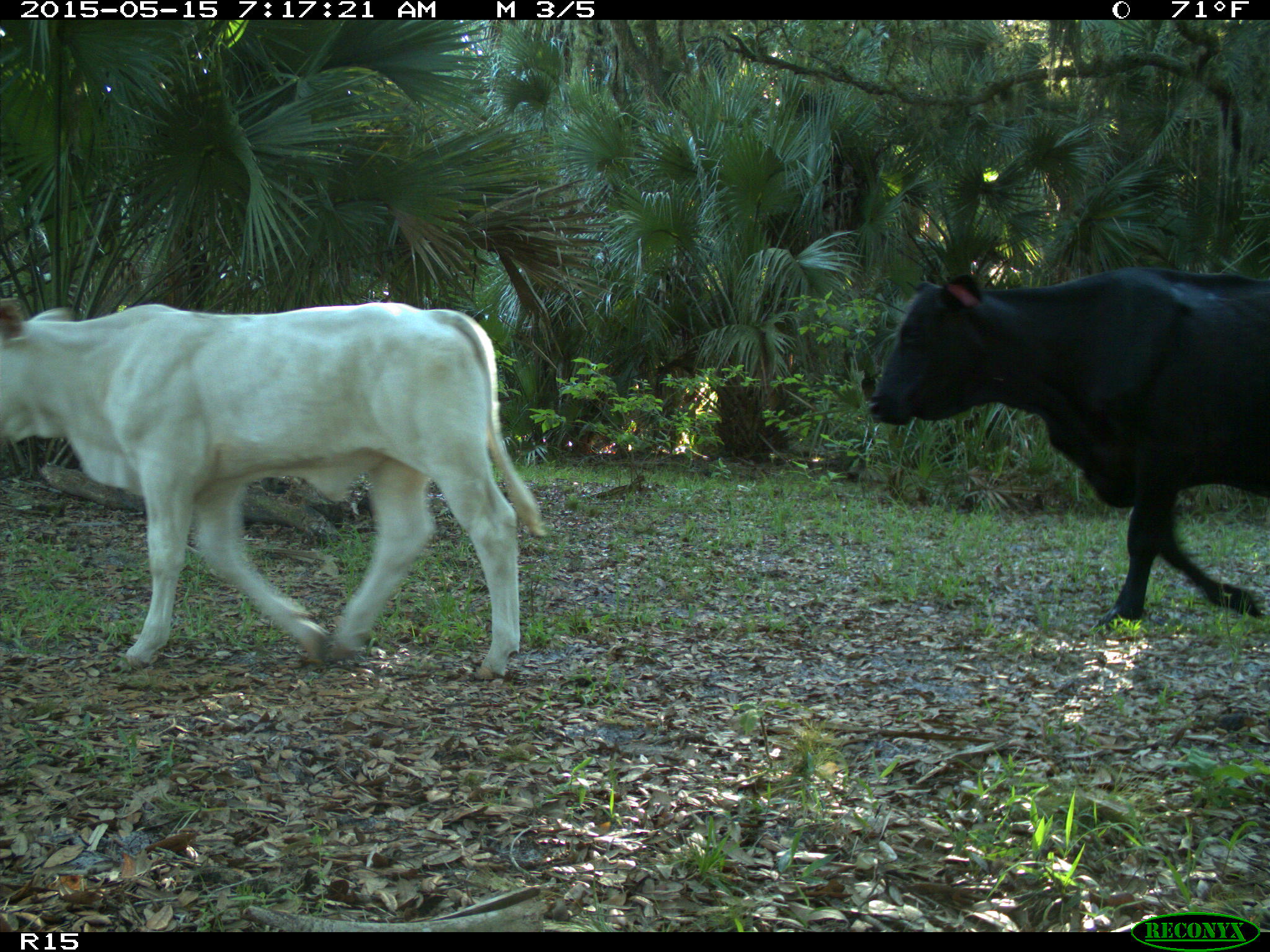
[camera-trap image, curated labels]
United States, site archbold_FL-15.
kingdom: Animalia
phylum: Chordata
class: Mammalia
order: Artiodactyla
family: Bovidae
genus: Bos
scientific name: Bos taurus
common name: domestic cow